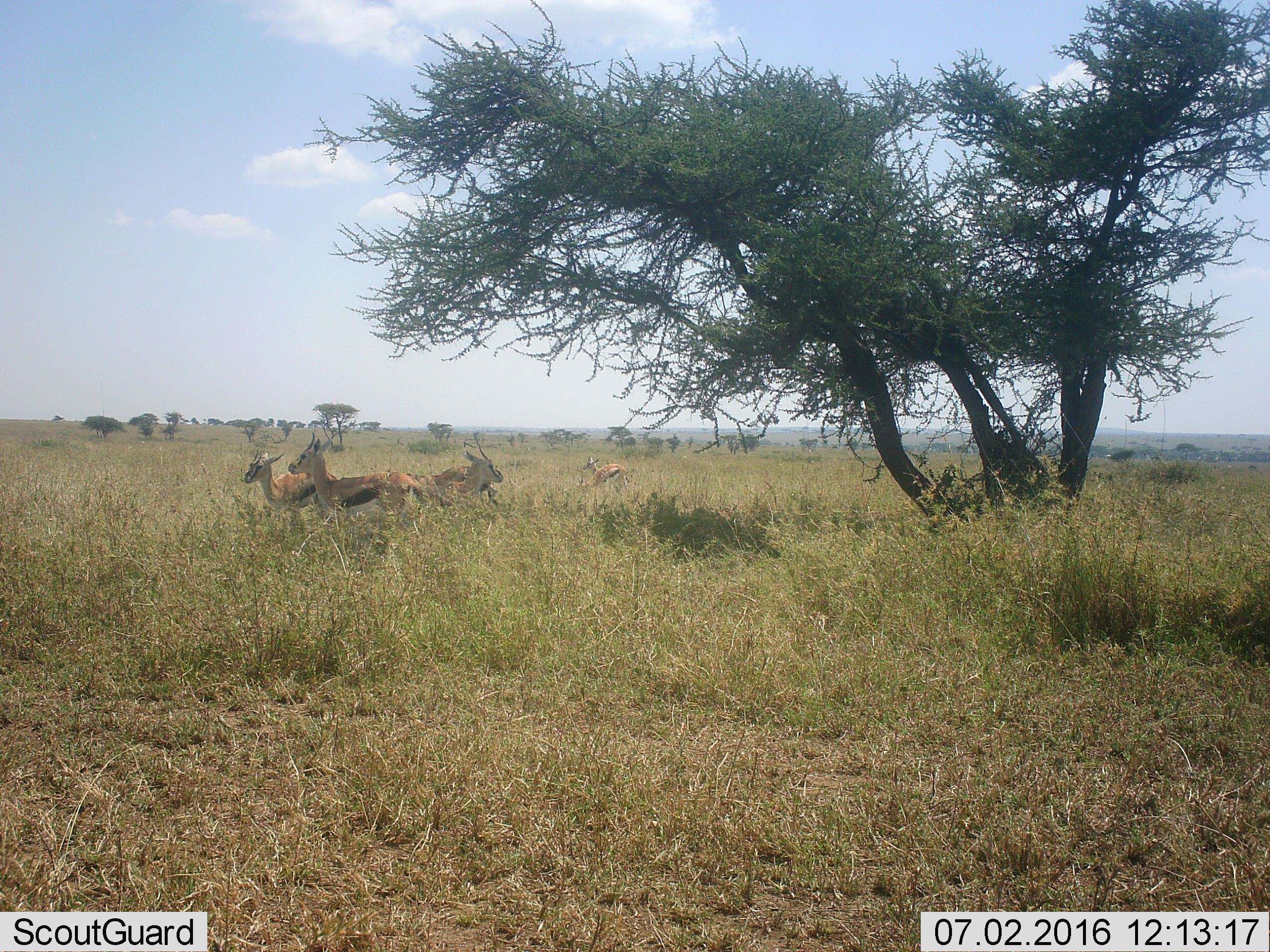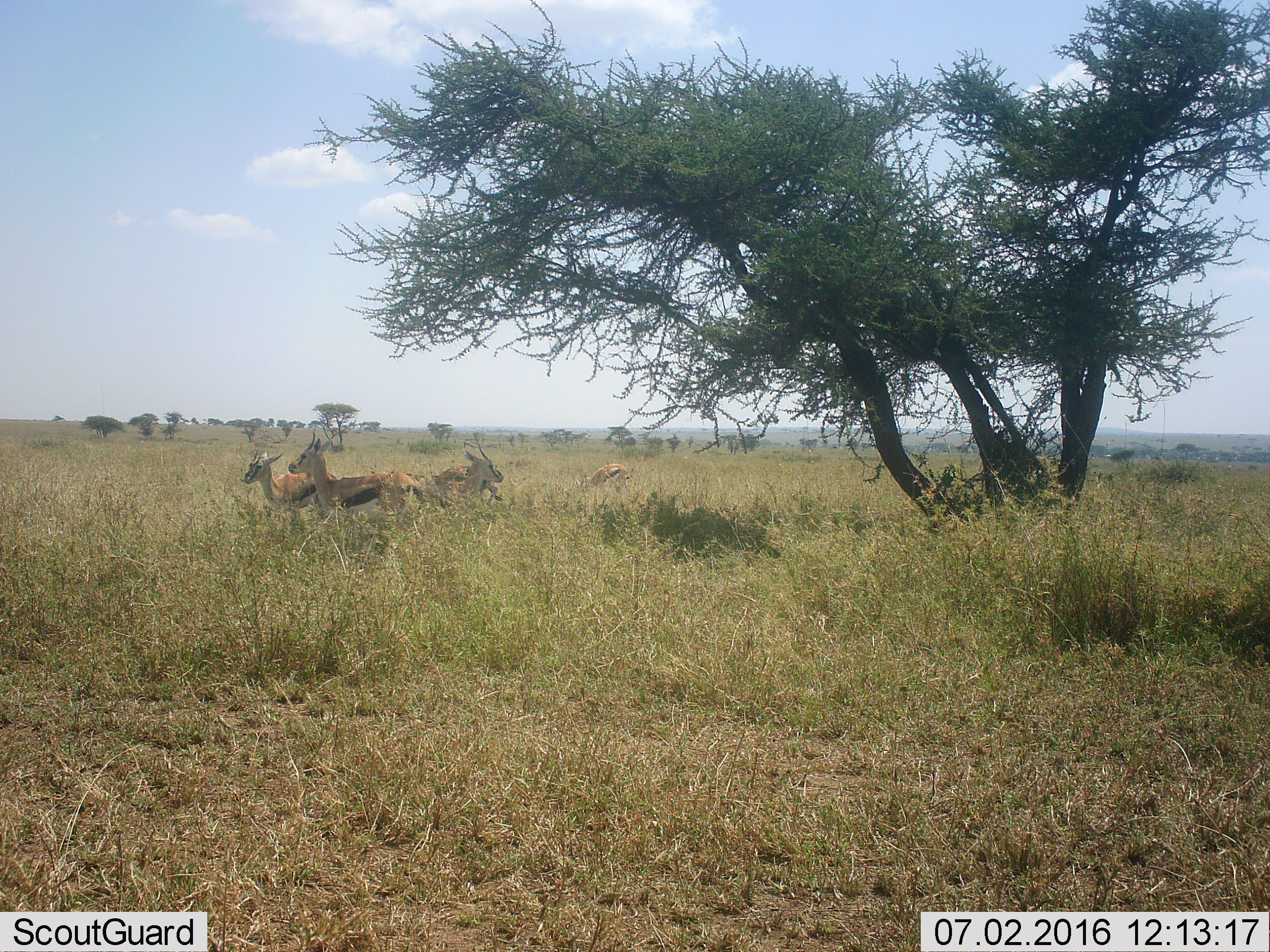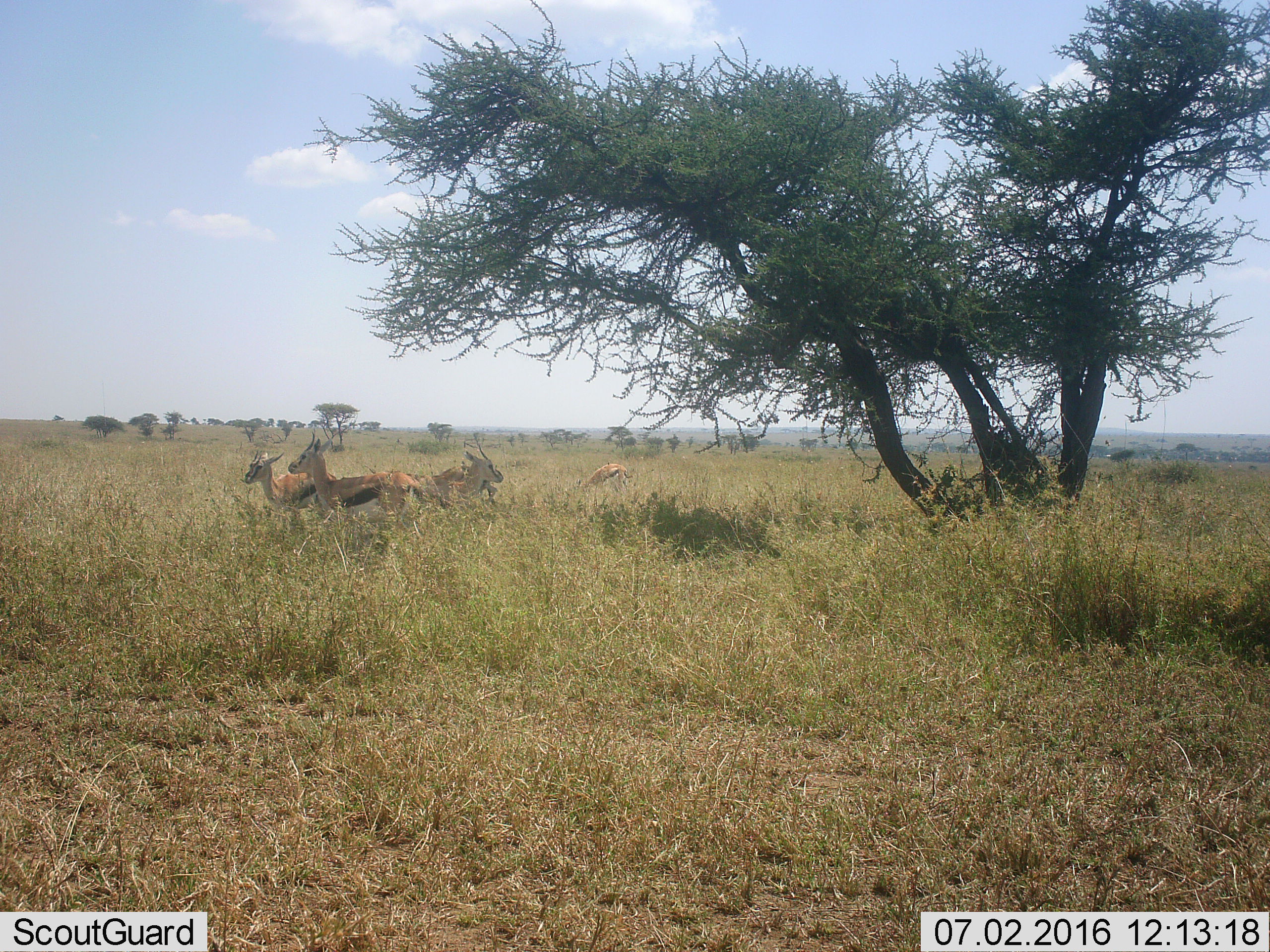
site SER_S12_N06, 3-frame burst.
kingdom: Animalia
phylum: Chordata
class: Mammalia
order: Artiodactyla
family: Bovidae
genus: Eudorcas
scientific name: Eudorcas thomsonii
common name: thomson's gazelle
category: gazellethomsons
Gazellethomsons (thomson's gazelle) (Eudorcas thomsonii), count 5. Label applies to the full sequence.